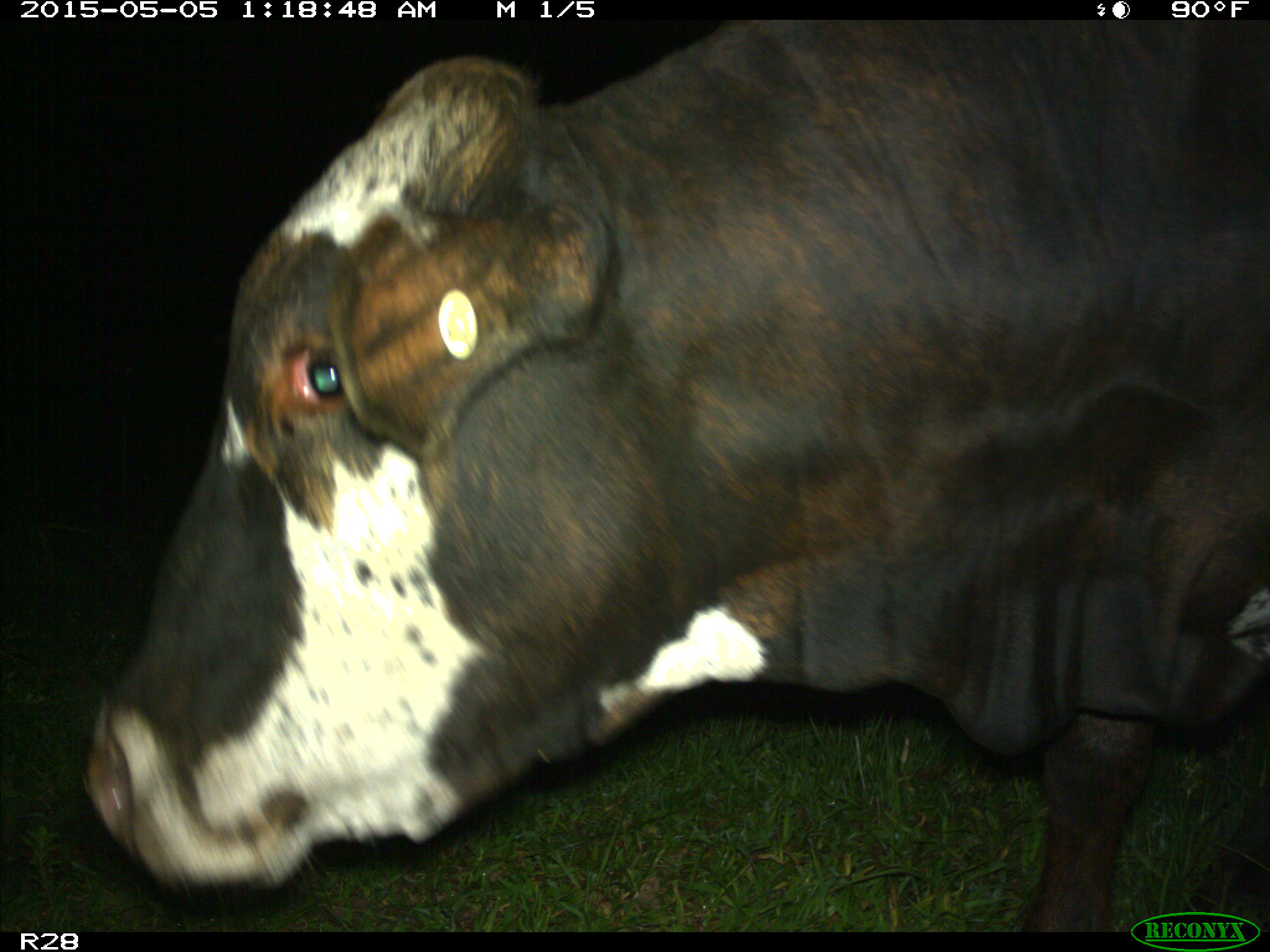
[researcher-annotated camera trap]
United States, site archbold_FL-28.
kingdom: Animalia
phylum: Chordata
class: Mammalia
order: Artiodactyla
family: Bovidae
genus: Bos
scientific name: Bos taurus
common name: domestic cow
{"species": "Bos taurus (domestic cow)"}